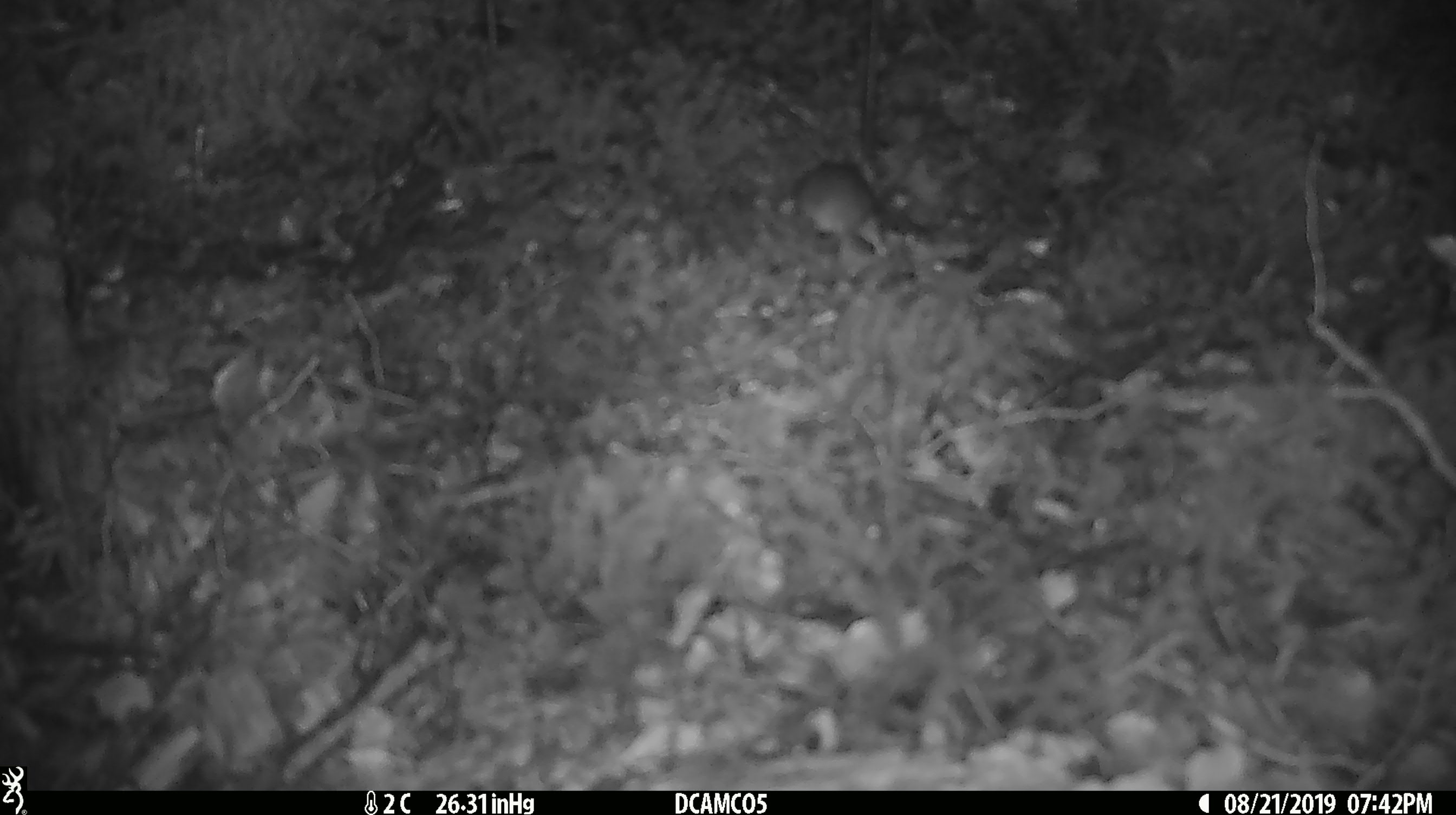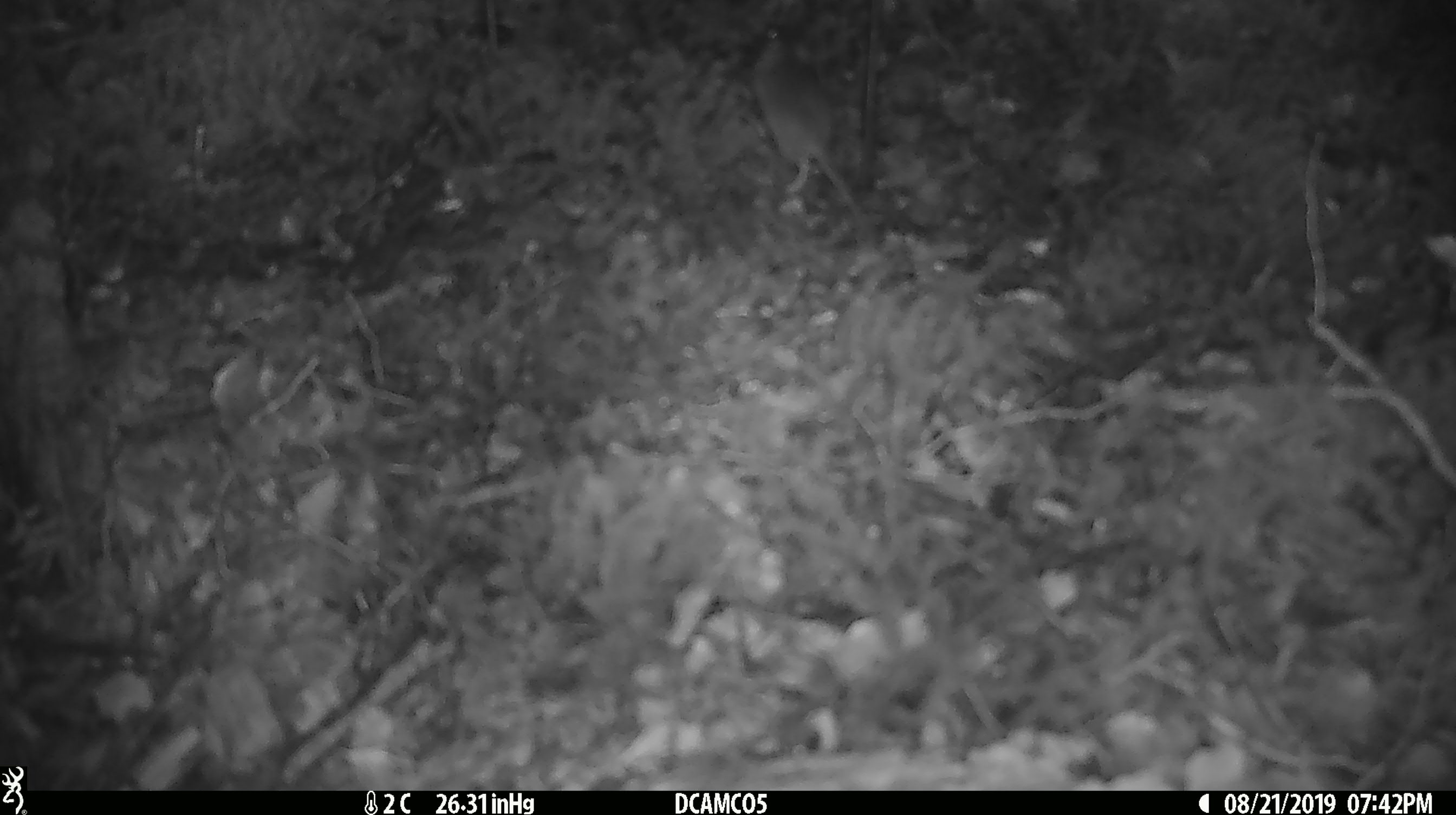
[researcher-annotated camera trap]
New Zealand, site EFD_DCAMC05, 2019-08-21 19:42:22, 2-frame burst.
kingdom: Animalia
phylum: Chordata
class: Mammalia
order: Rodentia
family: Muridae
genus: Mus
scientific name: Mus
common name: mouse